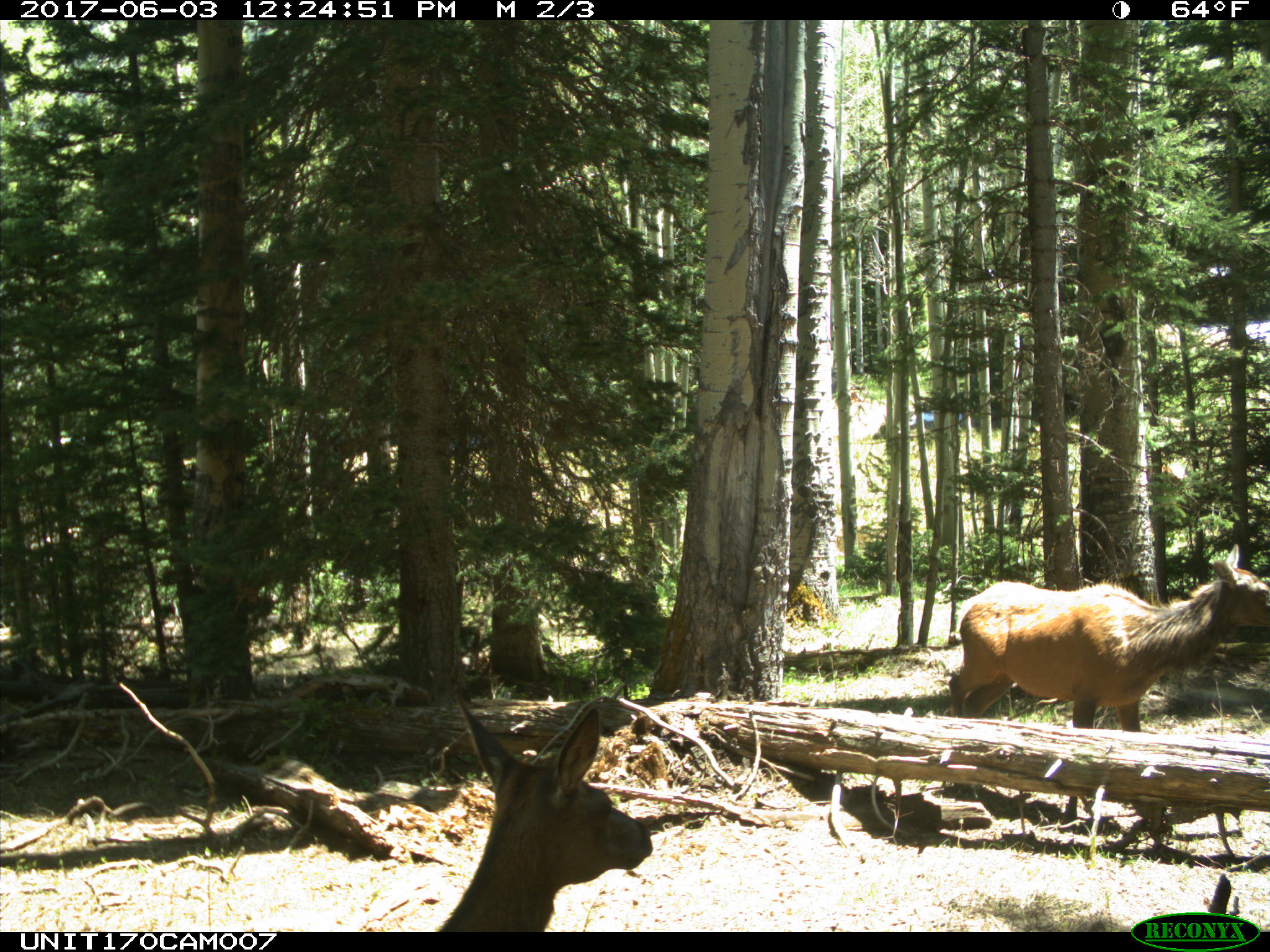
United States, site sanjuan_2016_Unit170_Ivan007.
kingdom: Animalia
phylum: Chordata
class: Mammalia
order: Artiodactyla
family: Cervidae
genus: Cervus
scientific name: Cervus elaphus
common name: red deer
Cervus elaphus (red deer).